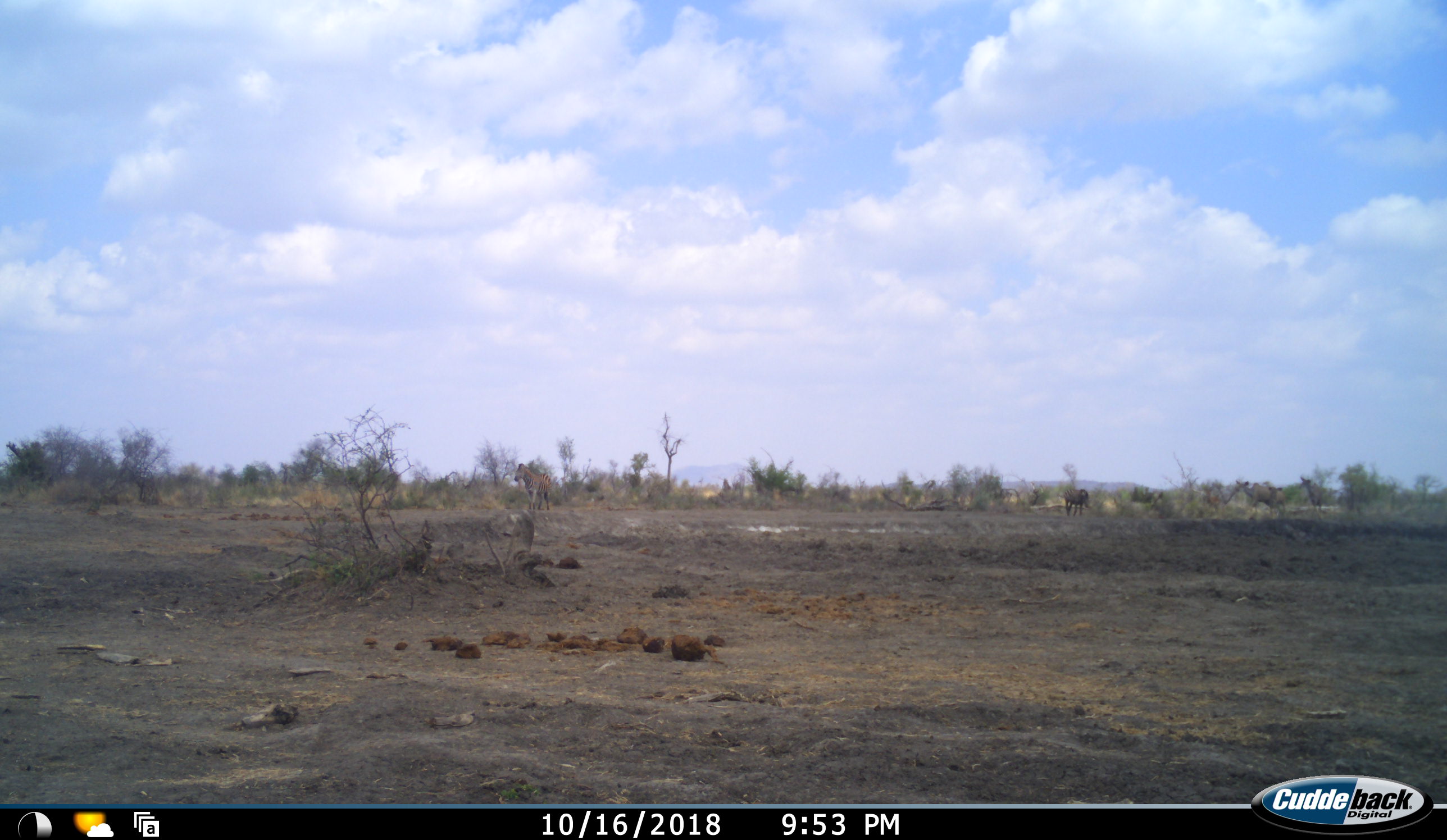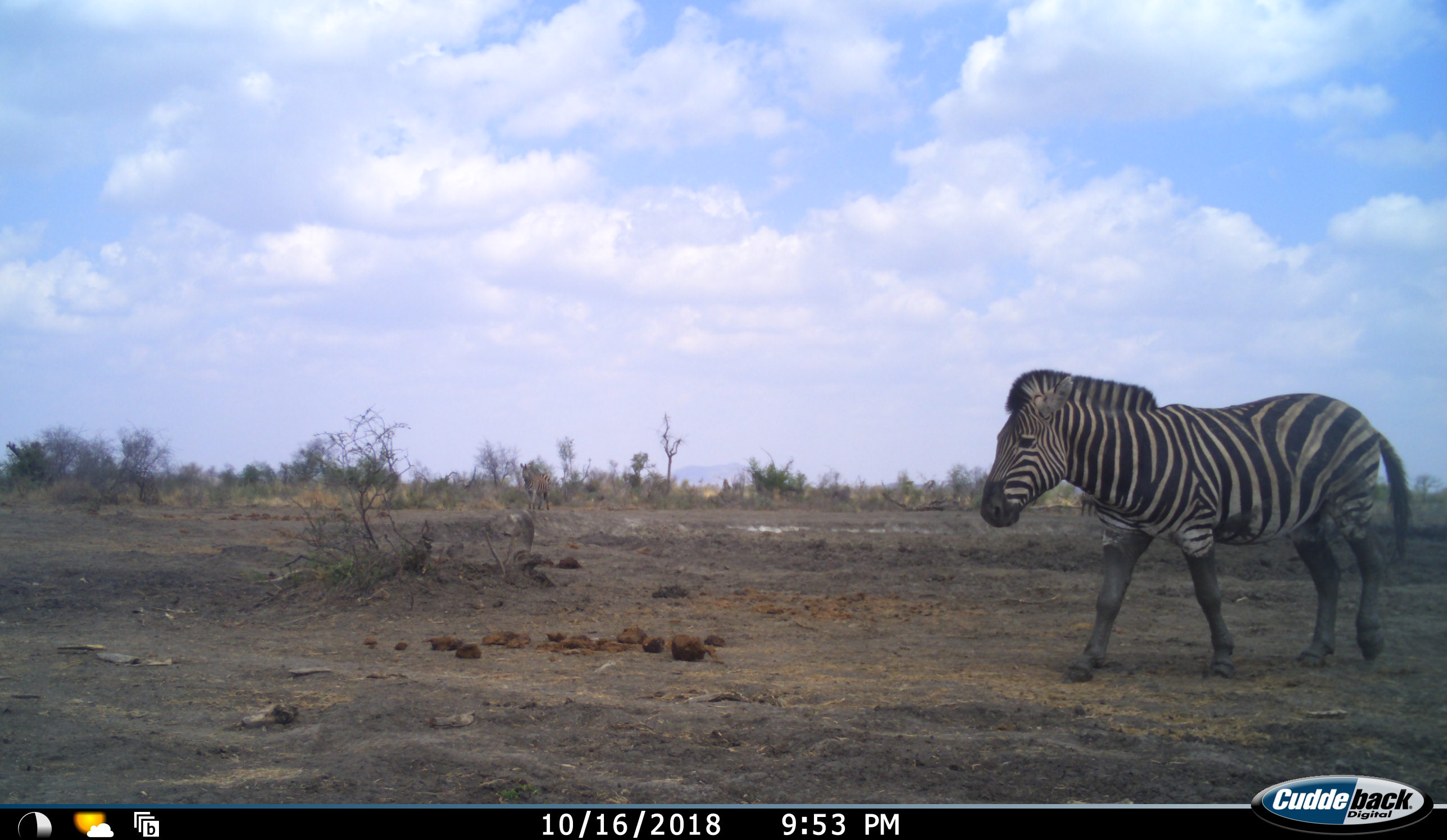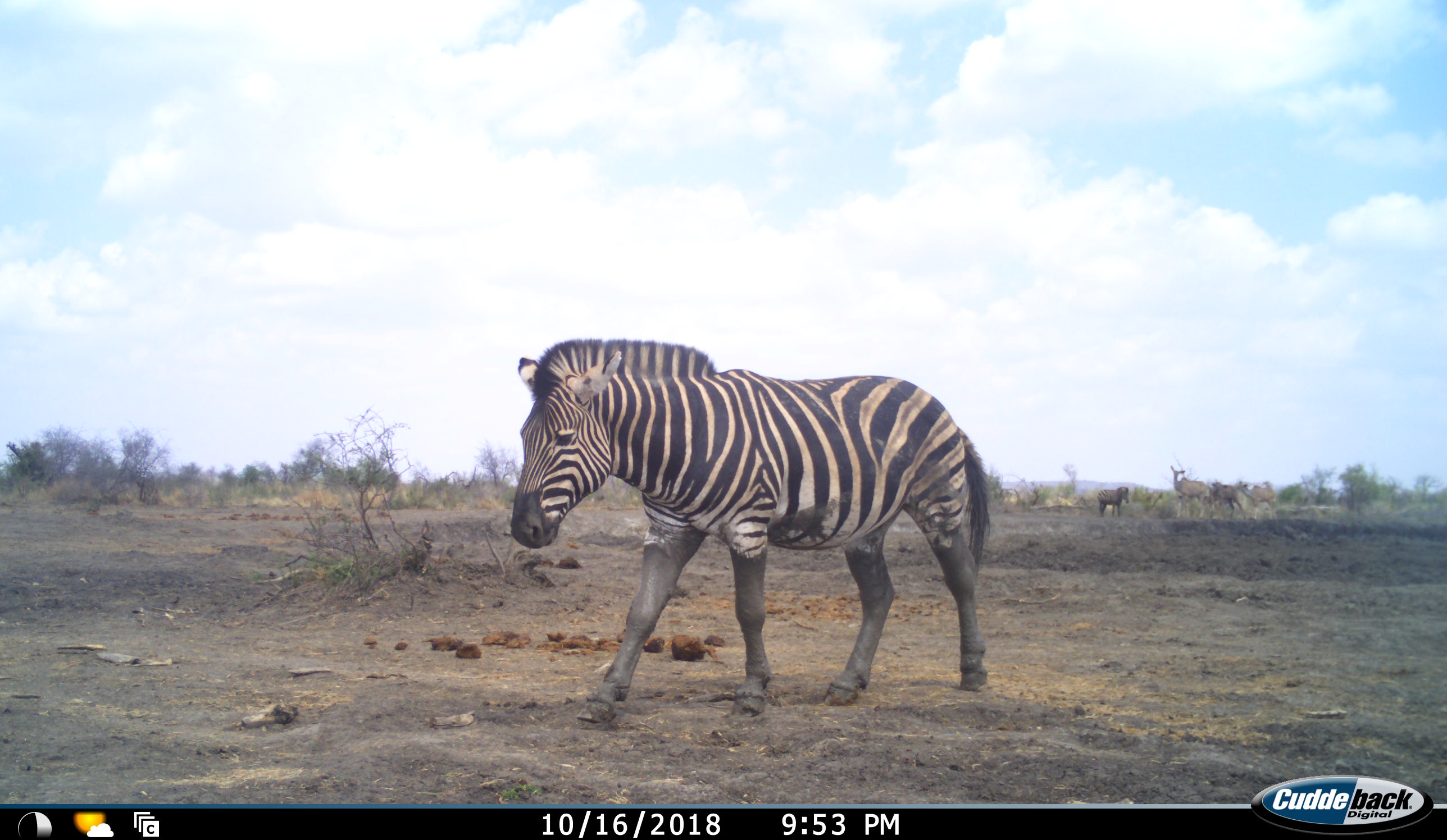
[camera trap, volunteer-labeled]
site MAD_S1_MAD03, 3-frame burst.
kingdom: Animalia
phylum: Chordata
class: Mammalia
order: Artiodactyla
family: Bovidae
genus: Tragelaphus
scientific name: Tragelaphus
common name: kudu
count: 3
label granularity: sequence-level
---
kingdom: Animalia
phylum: Chordata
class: Mammalia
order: Perissodactyla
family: Equidae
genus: Equus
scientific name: Equus quagga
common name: plains zebra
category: zebraplains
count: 2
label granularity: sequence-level